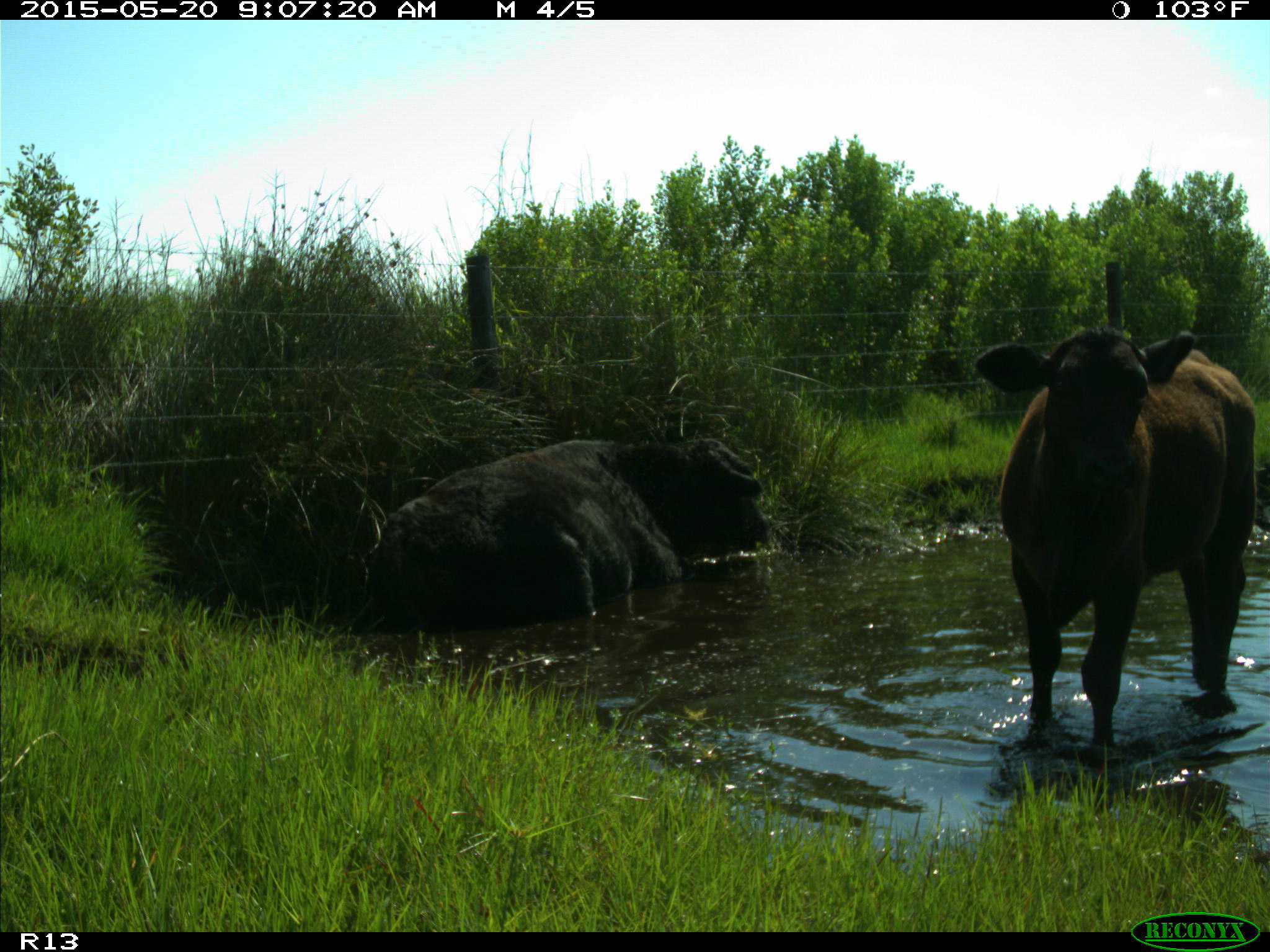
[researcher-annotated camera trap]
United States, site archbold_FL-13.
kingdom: Animalia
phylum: Chordata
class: Mammalia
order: Artiodactyla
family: Bovidae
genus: Bos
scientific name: Bos taurus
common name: domestic cow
Bos taurus (domestic cow).